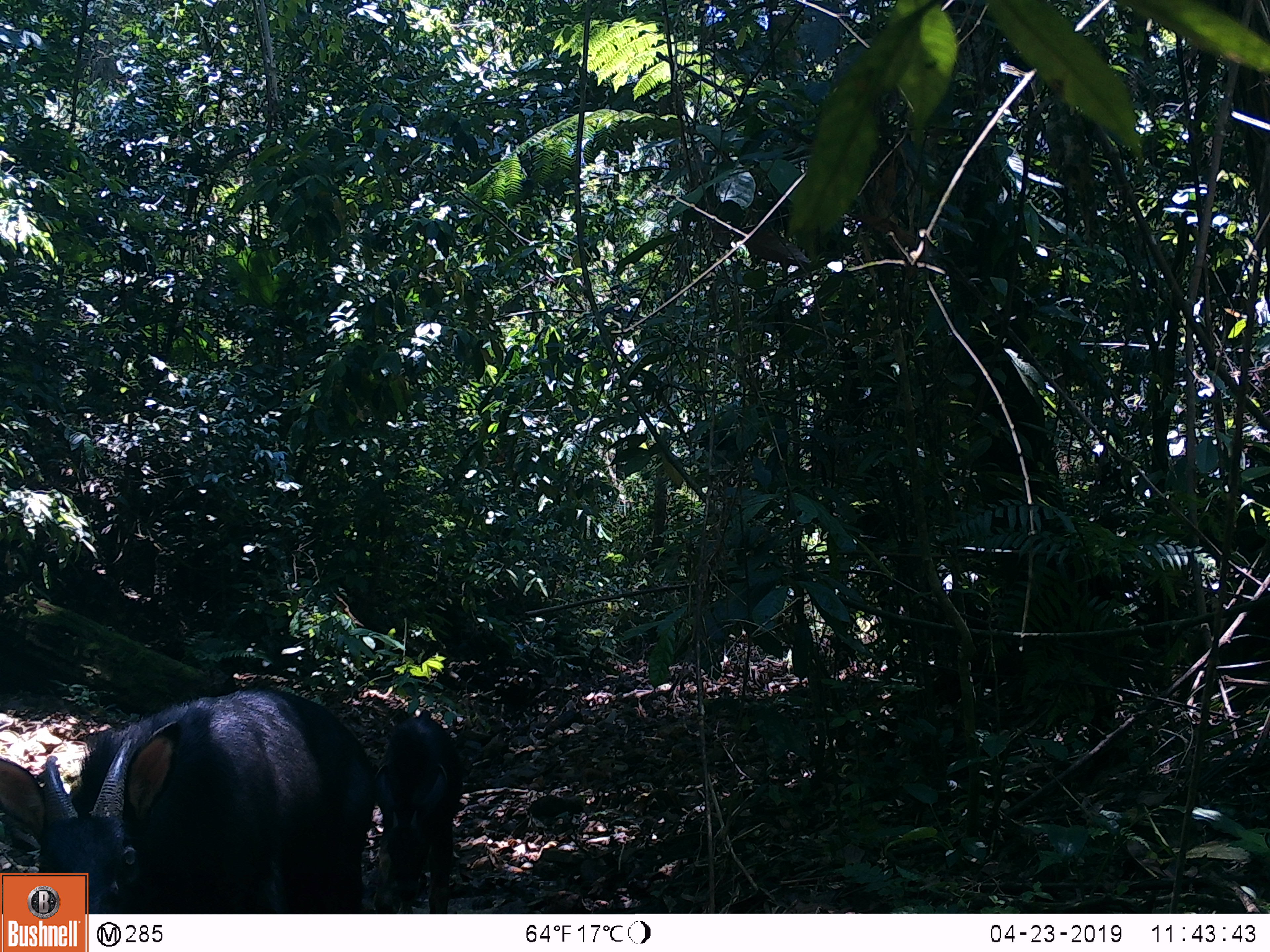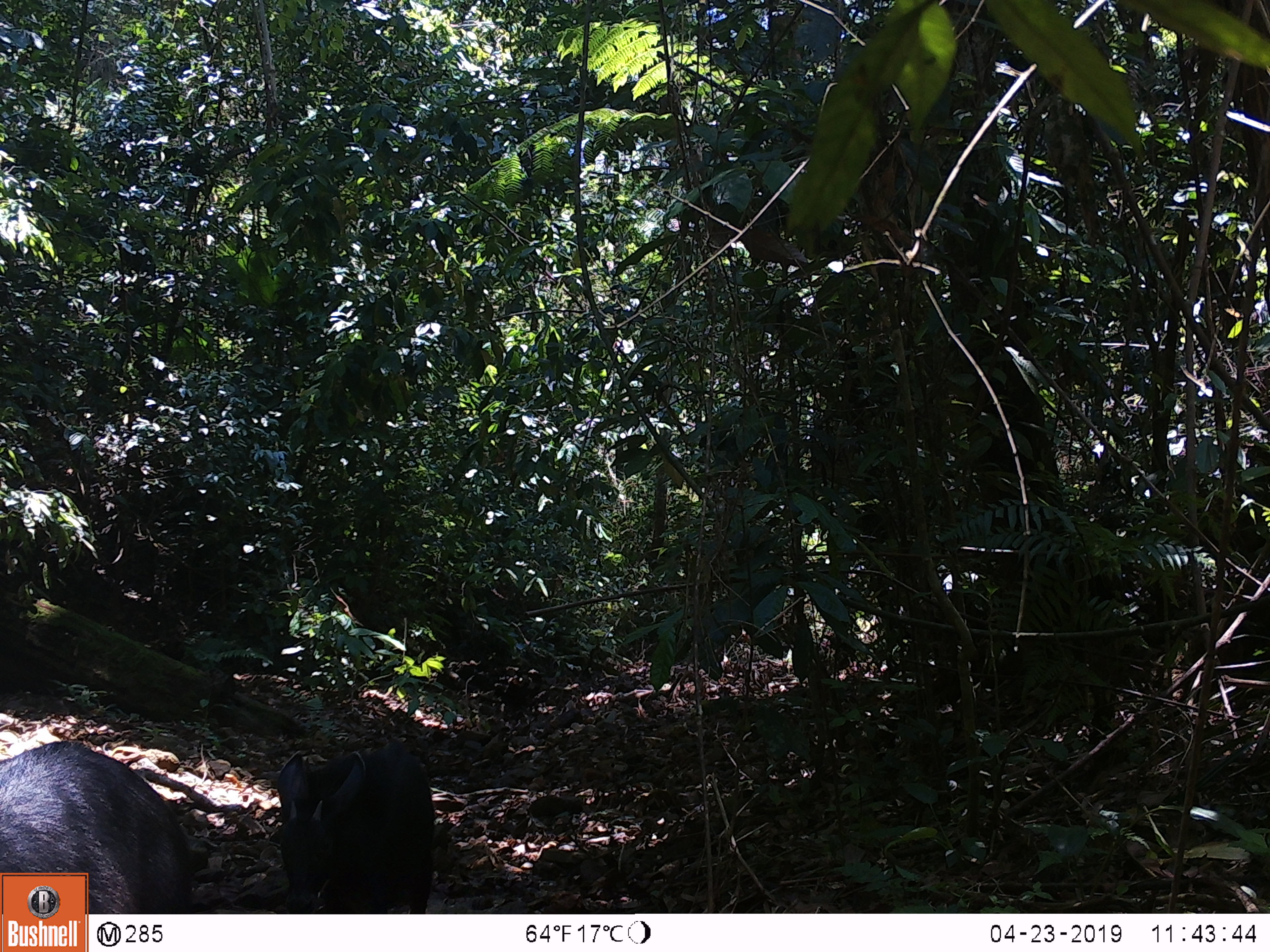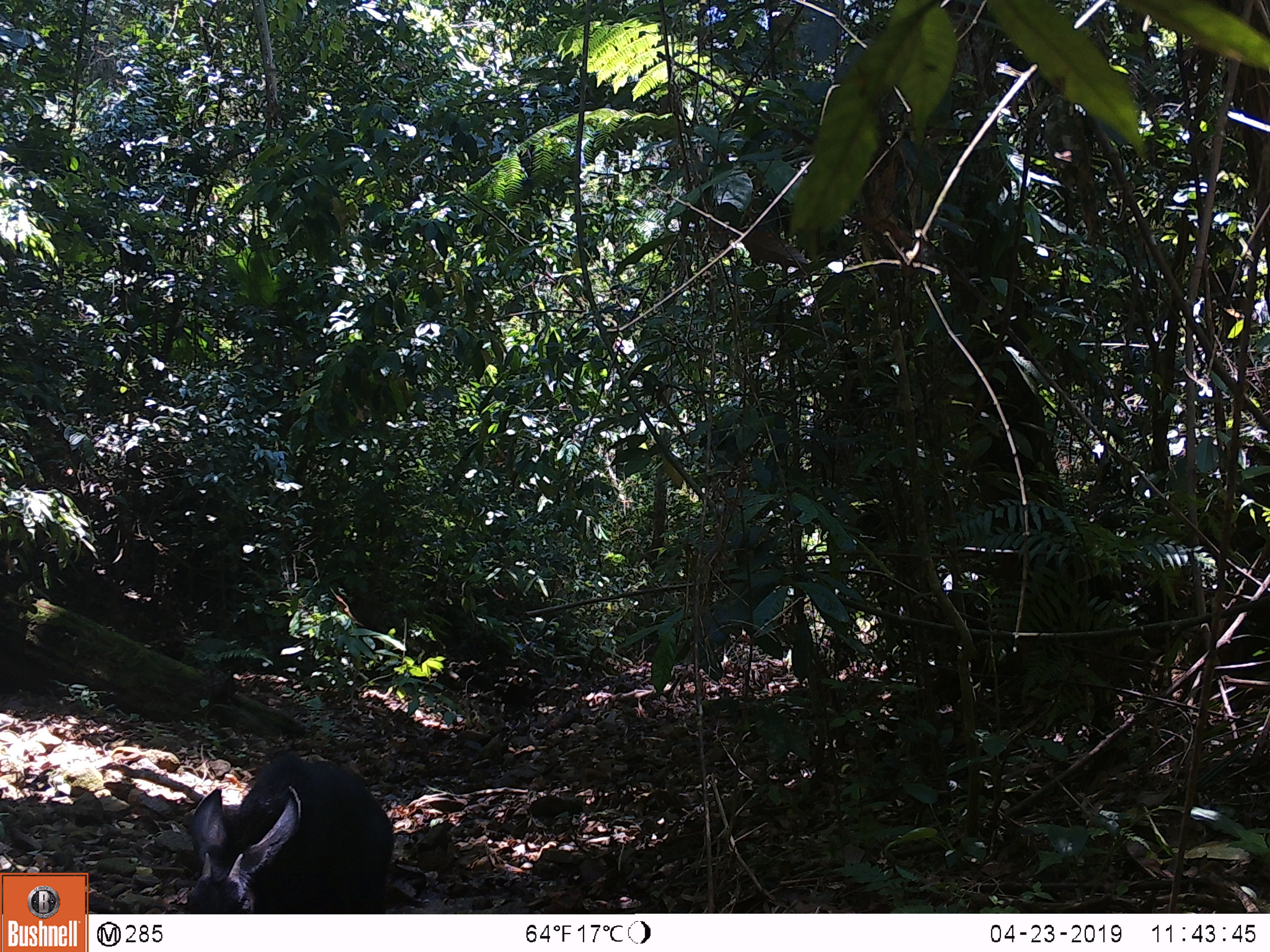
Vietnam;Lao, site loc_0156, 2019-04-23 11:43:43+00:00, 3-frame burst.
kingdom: Animalia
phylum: Chordata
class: Mammalia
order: Artiodactyla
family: Bovidae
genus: Capricornis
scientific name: Capricornis sumatraensis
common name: chinese serow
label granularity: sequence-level